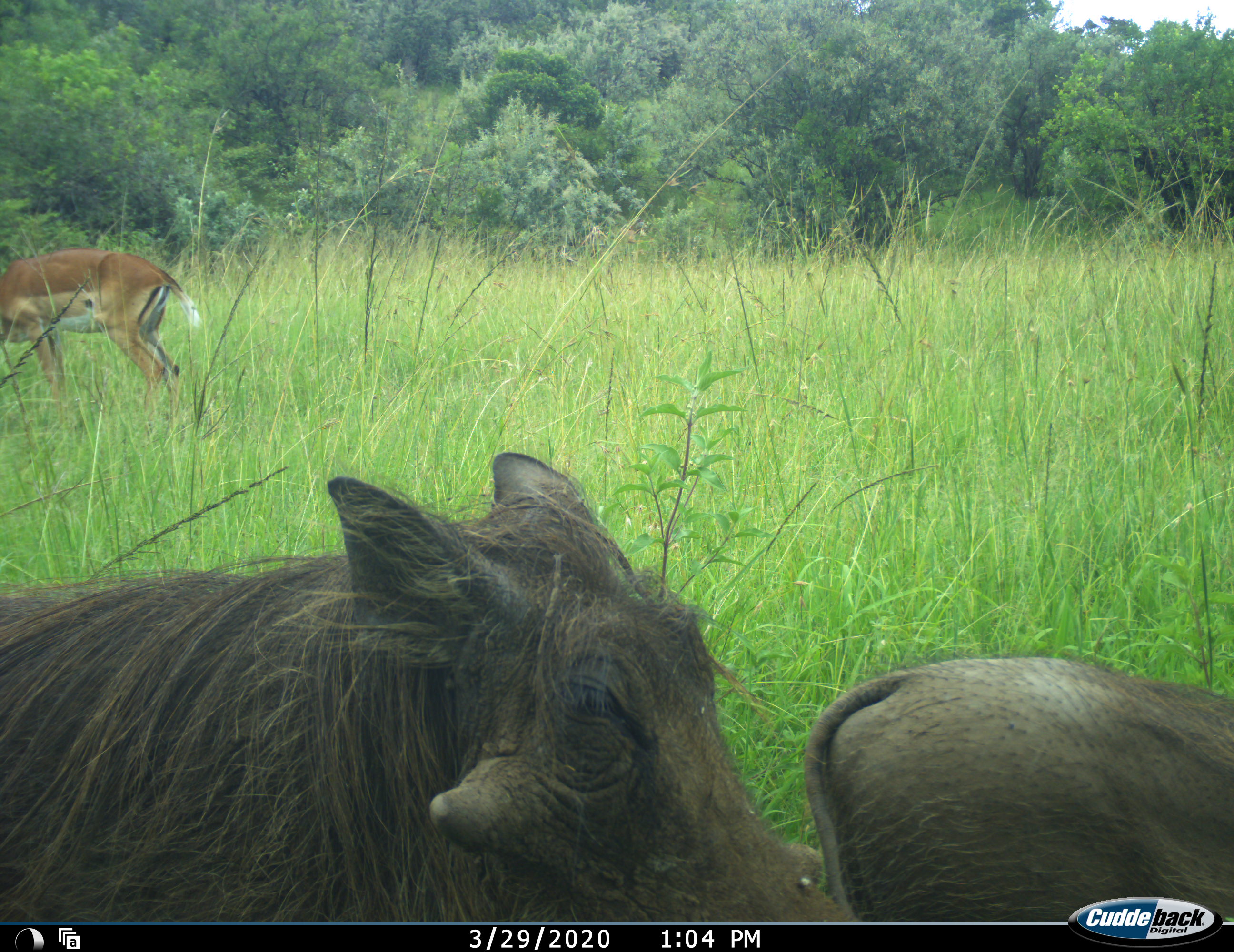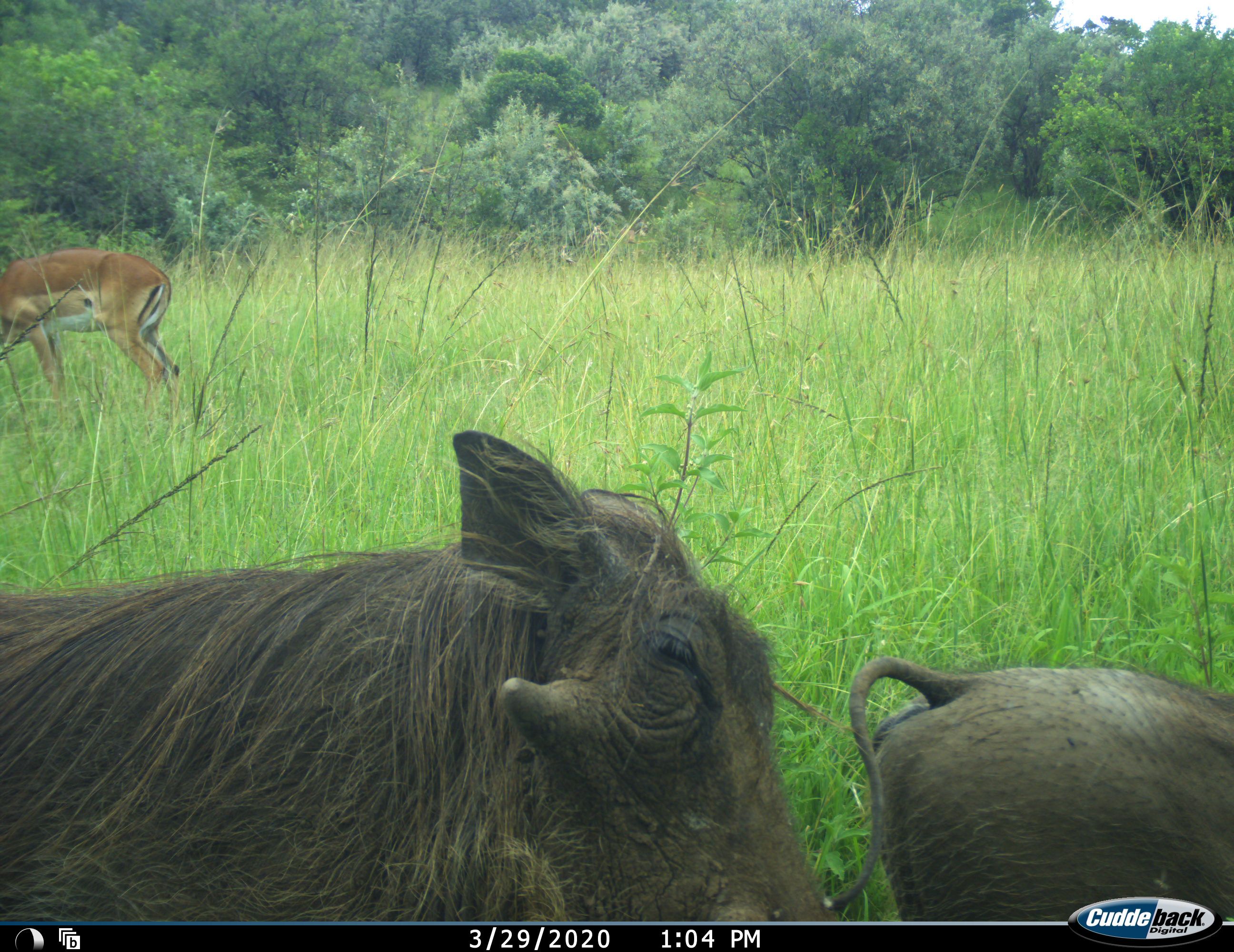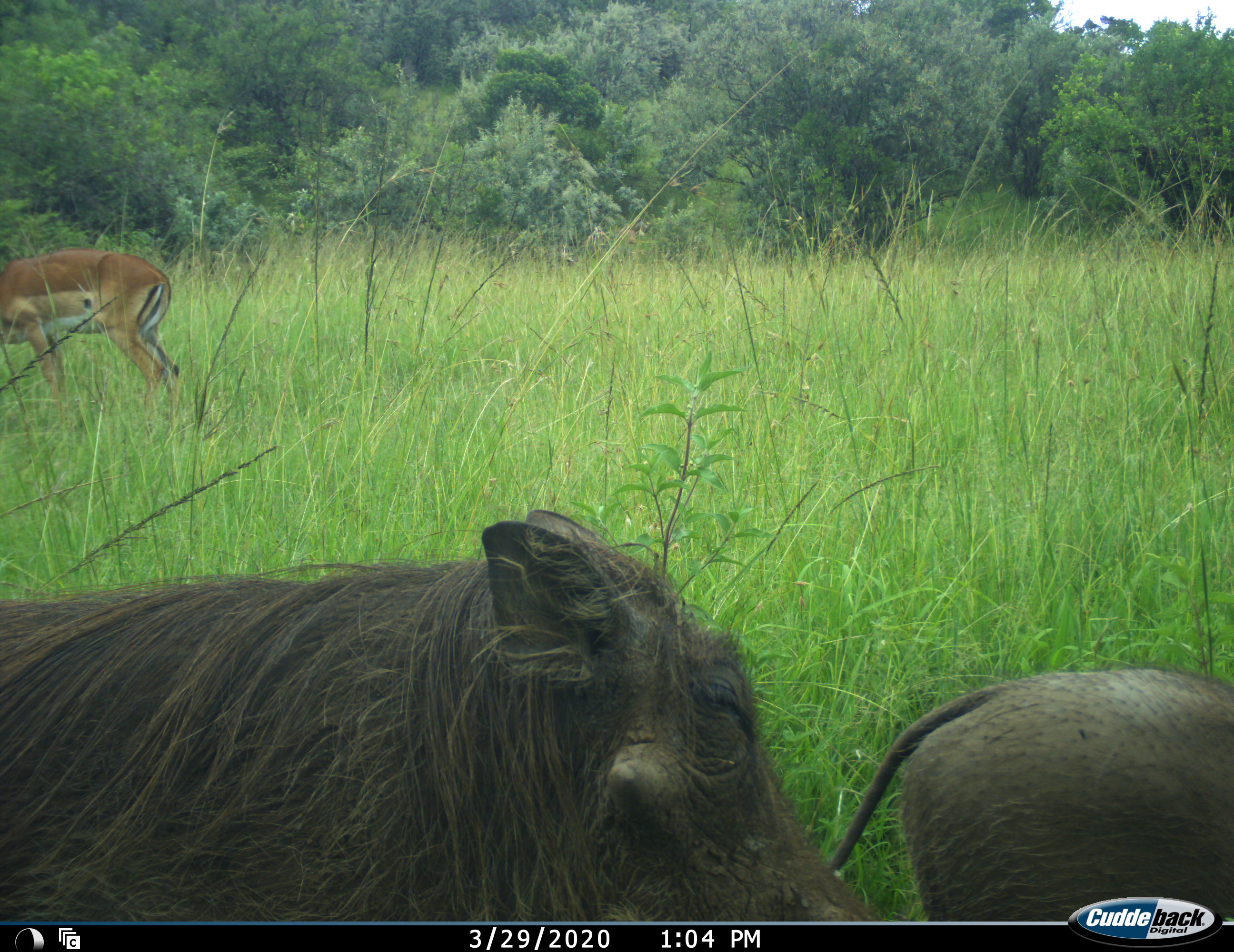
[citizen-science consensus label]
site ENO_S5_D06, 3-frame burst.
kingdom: Animalia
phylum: Chordata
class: Mammalia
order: Artiodactyla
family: Bovidae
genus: Aepyceros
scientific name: Aepyceros melampus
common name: impala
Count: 1.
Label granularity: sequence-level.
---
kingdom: Animalia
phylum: Chordata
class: Mammalia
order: Artiodactyla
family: Suidae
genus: Phacochoerus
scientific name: Phacochoerus africanus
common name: warthog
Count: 2.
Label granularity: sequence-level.